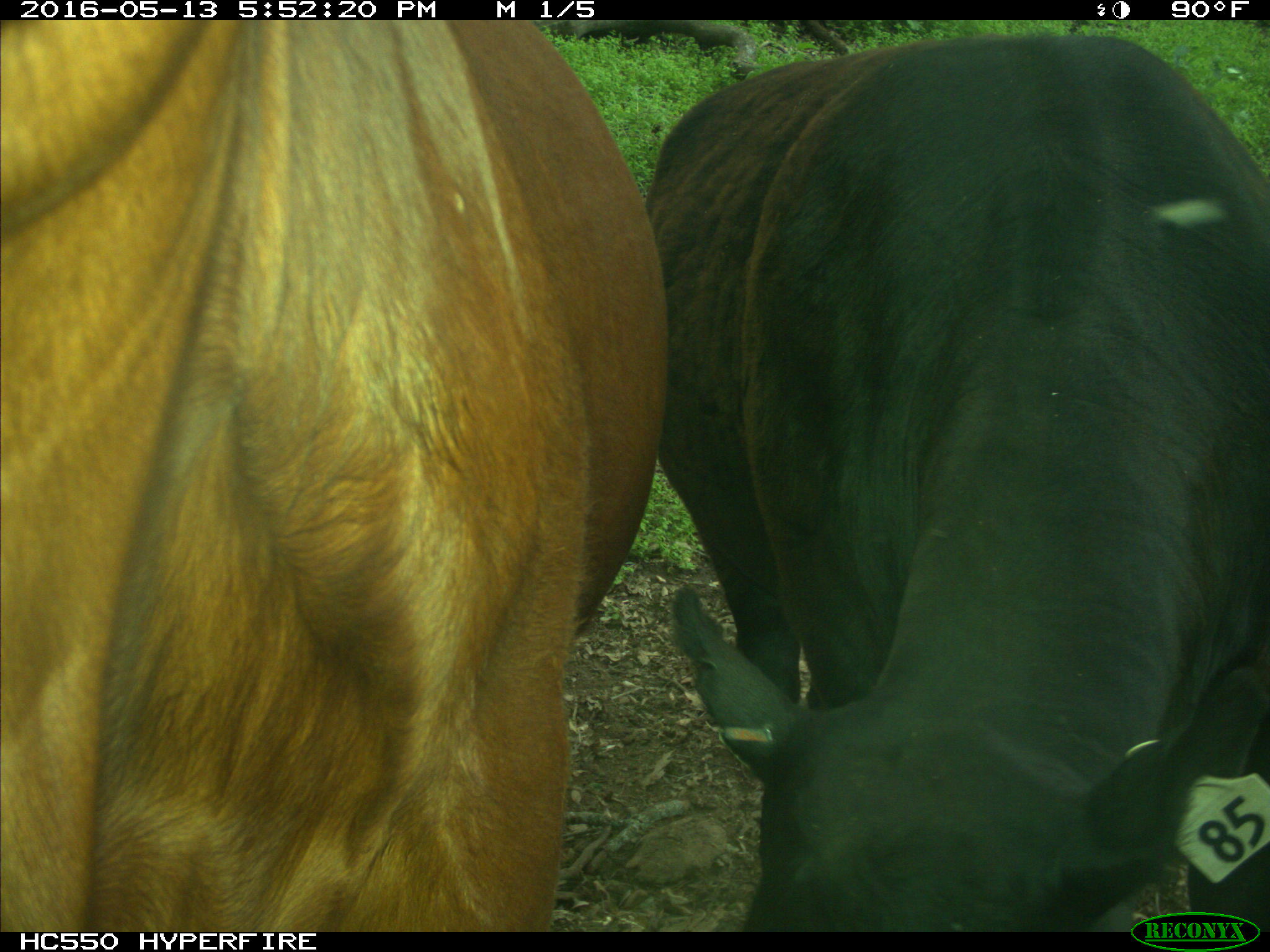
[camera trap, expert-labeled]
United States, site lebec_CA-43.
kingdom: Animalia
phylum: Chordata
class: Mammalia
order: Artiodactyla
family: Bovidae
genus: Bos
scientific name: Bos taurus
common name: domestic cow